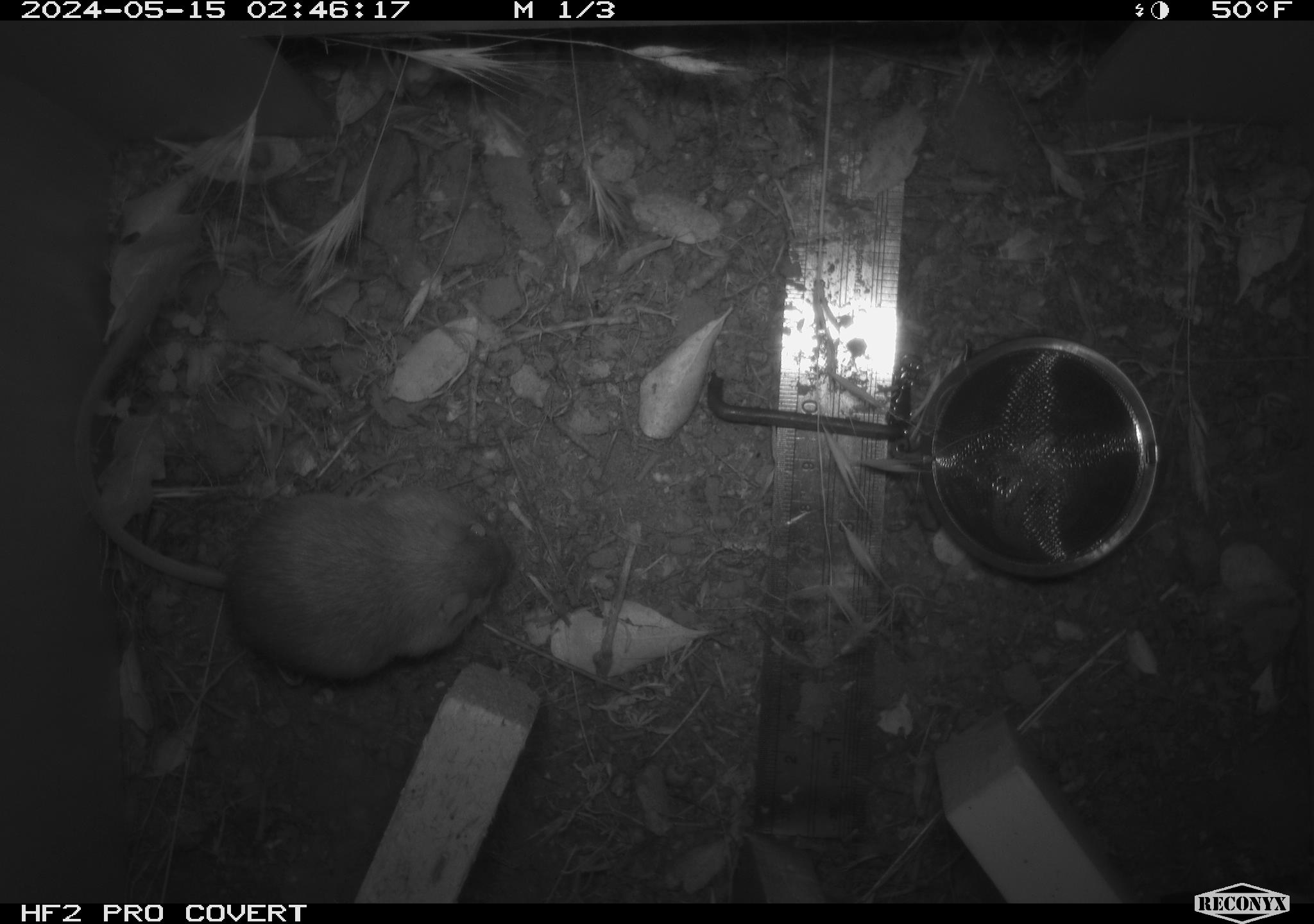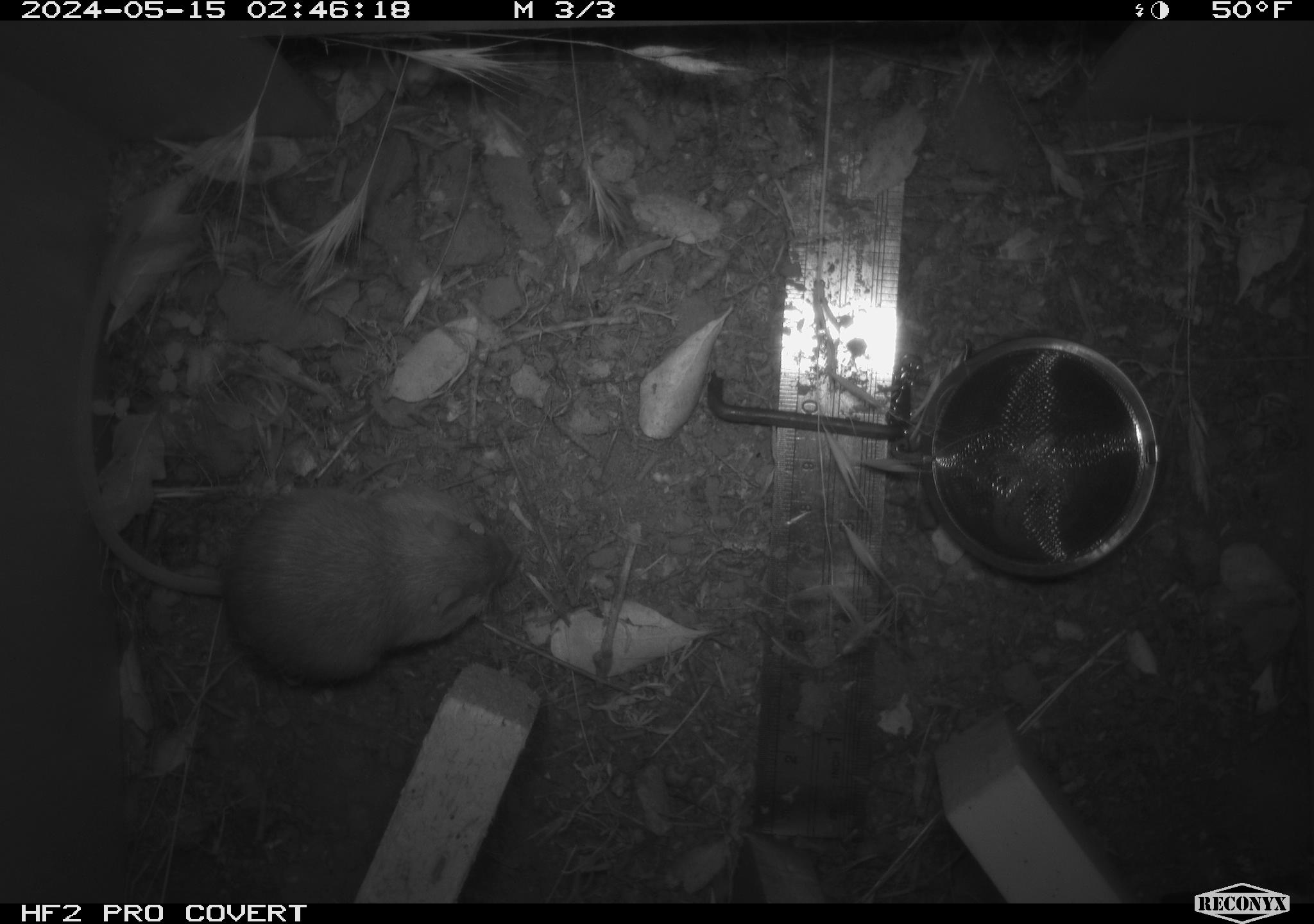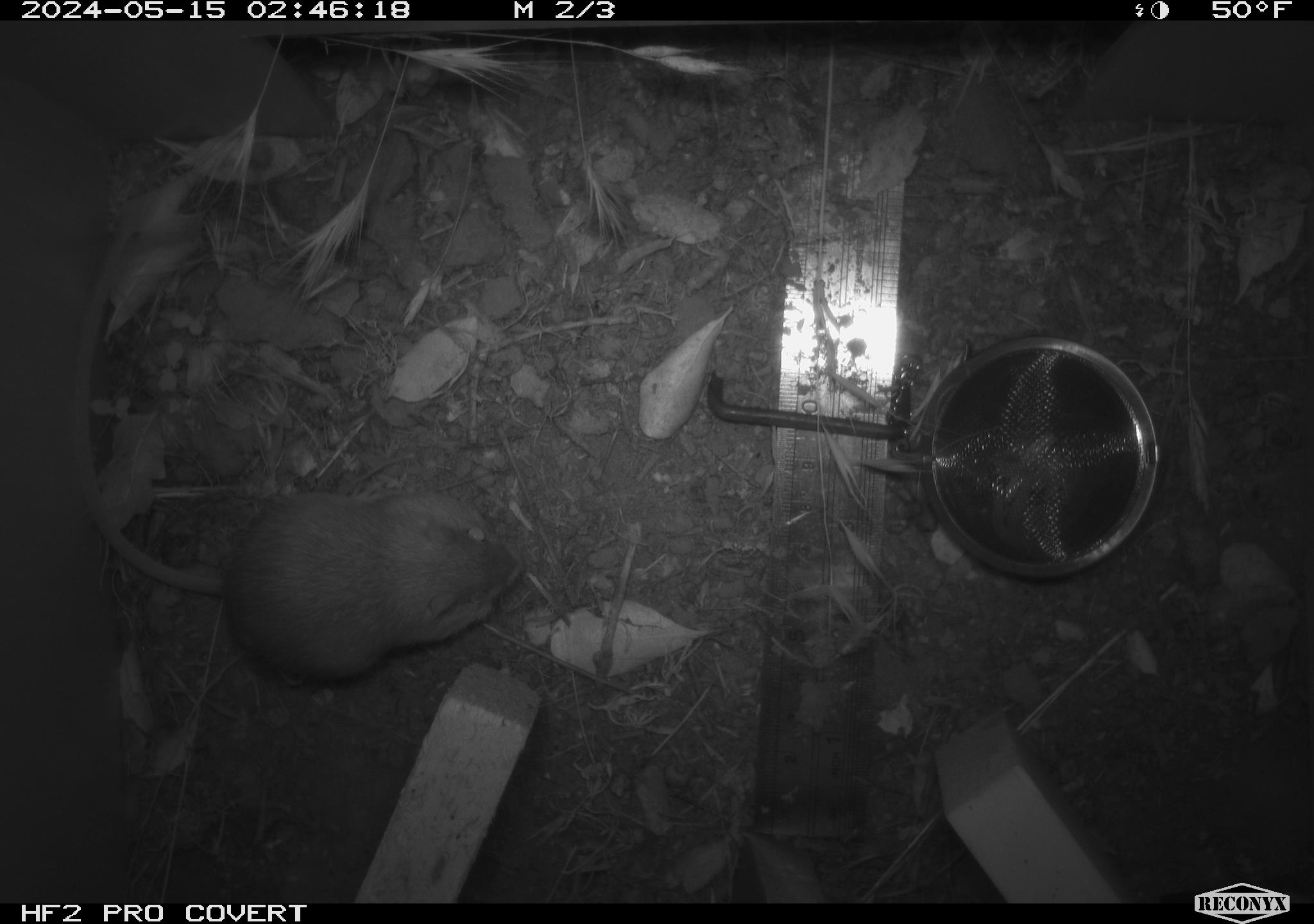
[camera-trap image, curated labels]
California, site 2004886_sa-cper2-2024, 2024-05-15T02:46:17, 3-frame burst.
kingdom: Animalia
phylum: Chordata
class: Mammalia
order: Rodentia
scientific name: Rodentia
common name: rodent